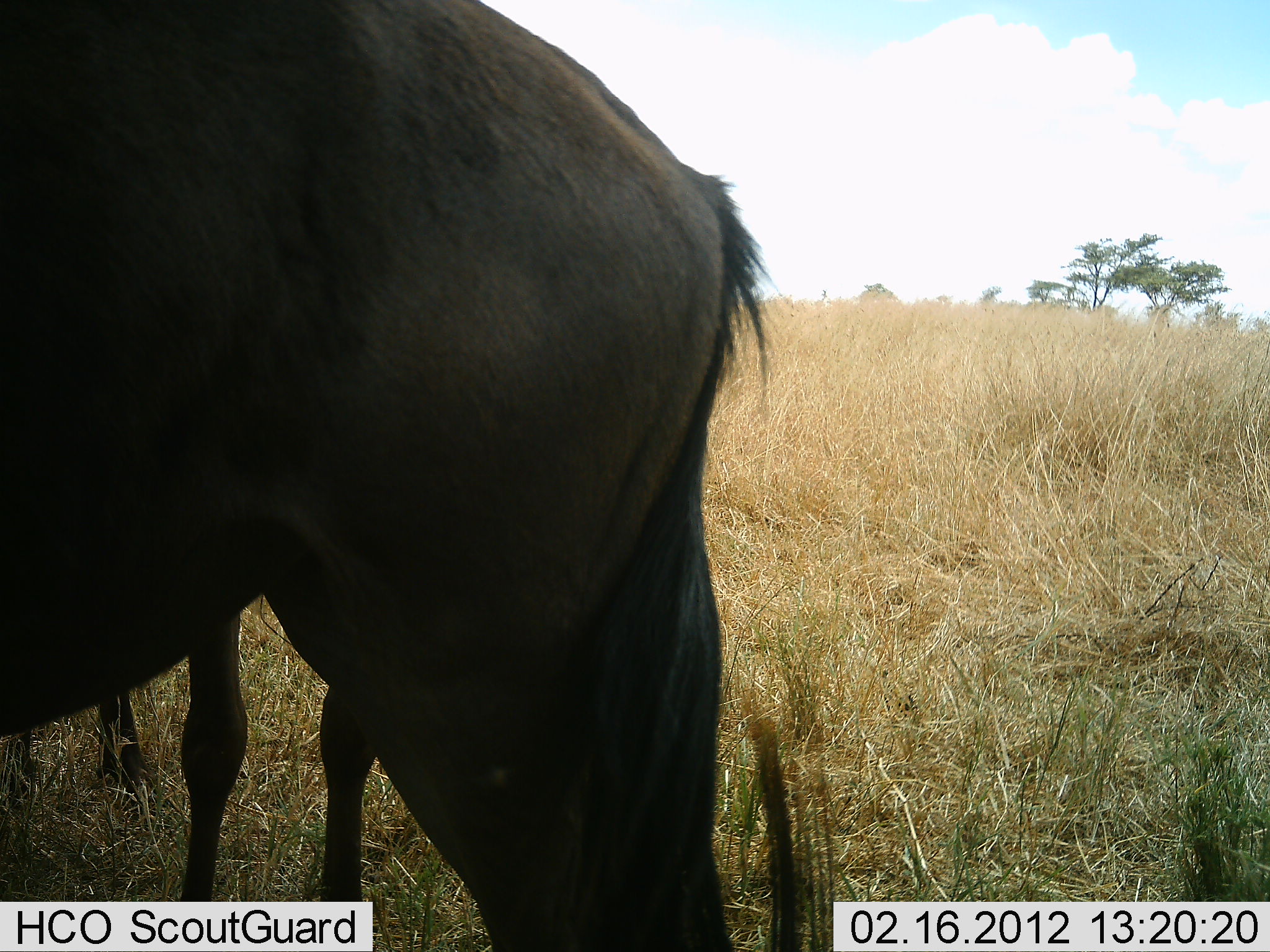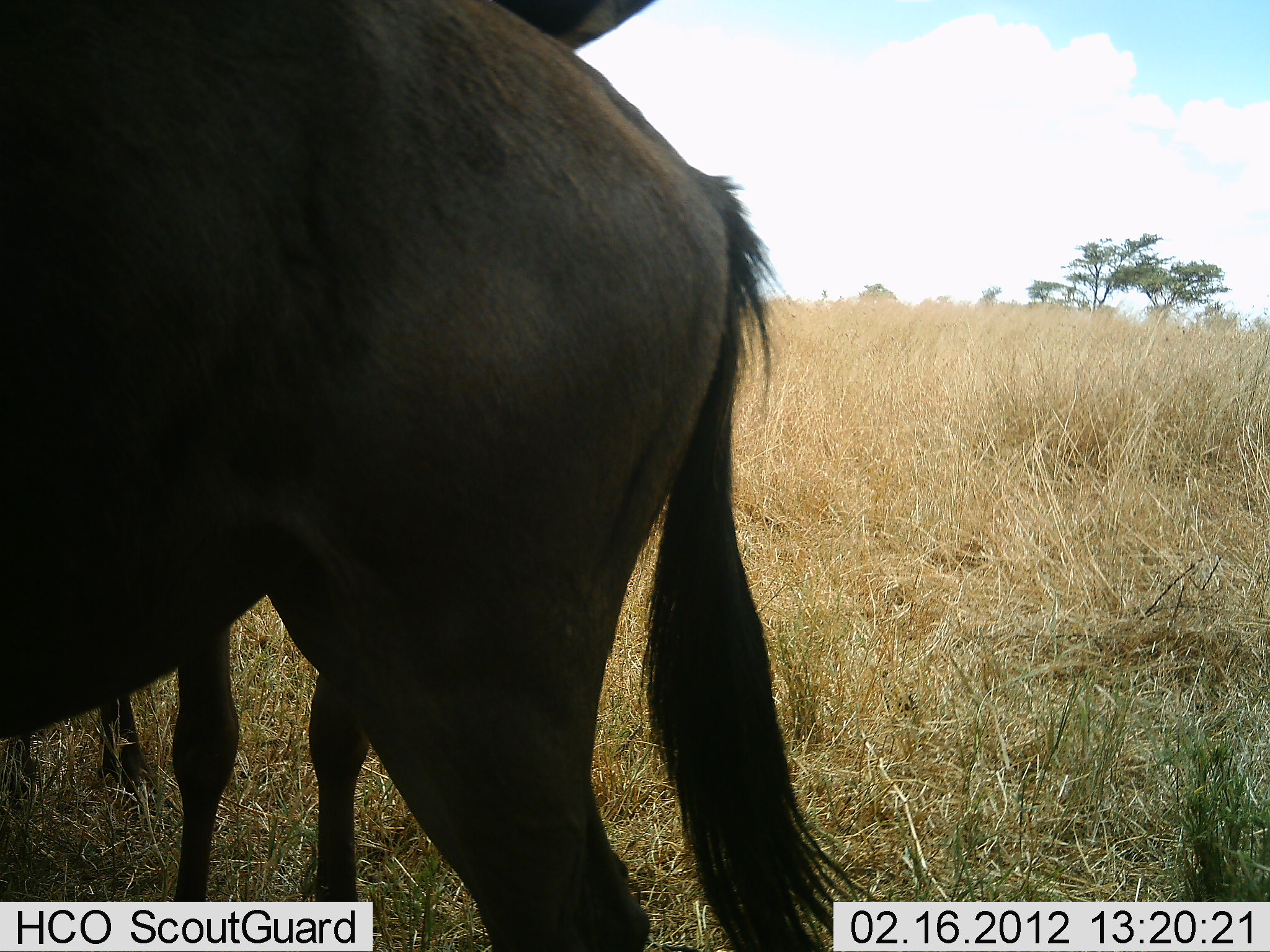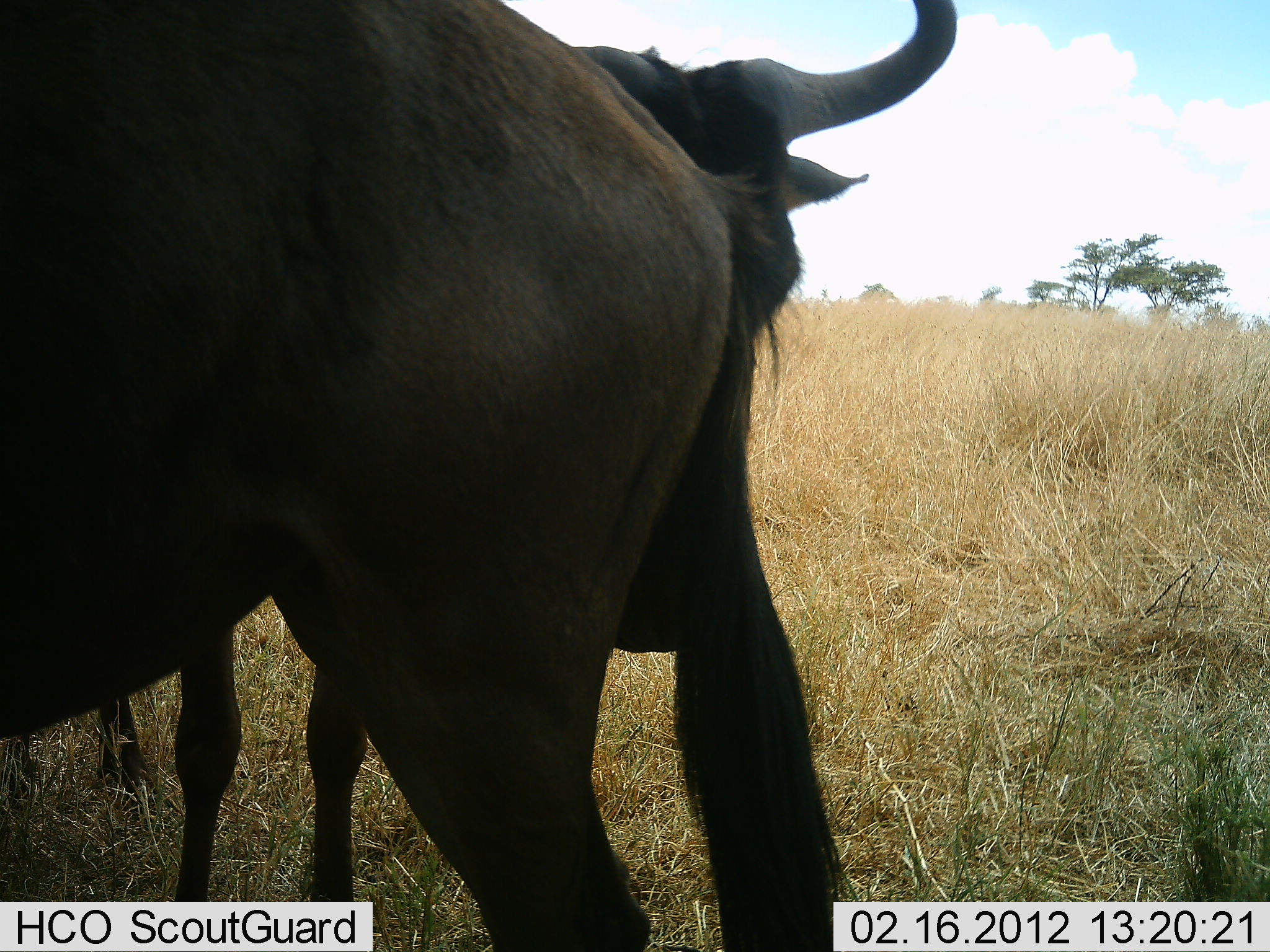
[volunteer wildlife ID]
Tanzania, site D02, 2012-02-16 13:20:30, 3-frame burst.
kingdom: Animalia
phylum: Chordata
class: Mammalia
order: Artiodactyla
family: Bovidae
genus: Connochaetes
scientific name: Connochaetes taurinus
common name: blue wildebeest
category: wildebeest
Wildebeest (blue wildebeest) (Connochaetes taurinus), count 2. Behavior (volunteer vote fractions): standing 100%, resting 6%, moving 6%, interacting 6%. Young present (vote fraction): 0%. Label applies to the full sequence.